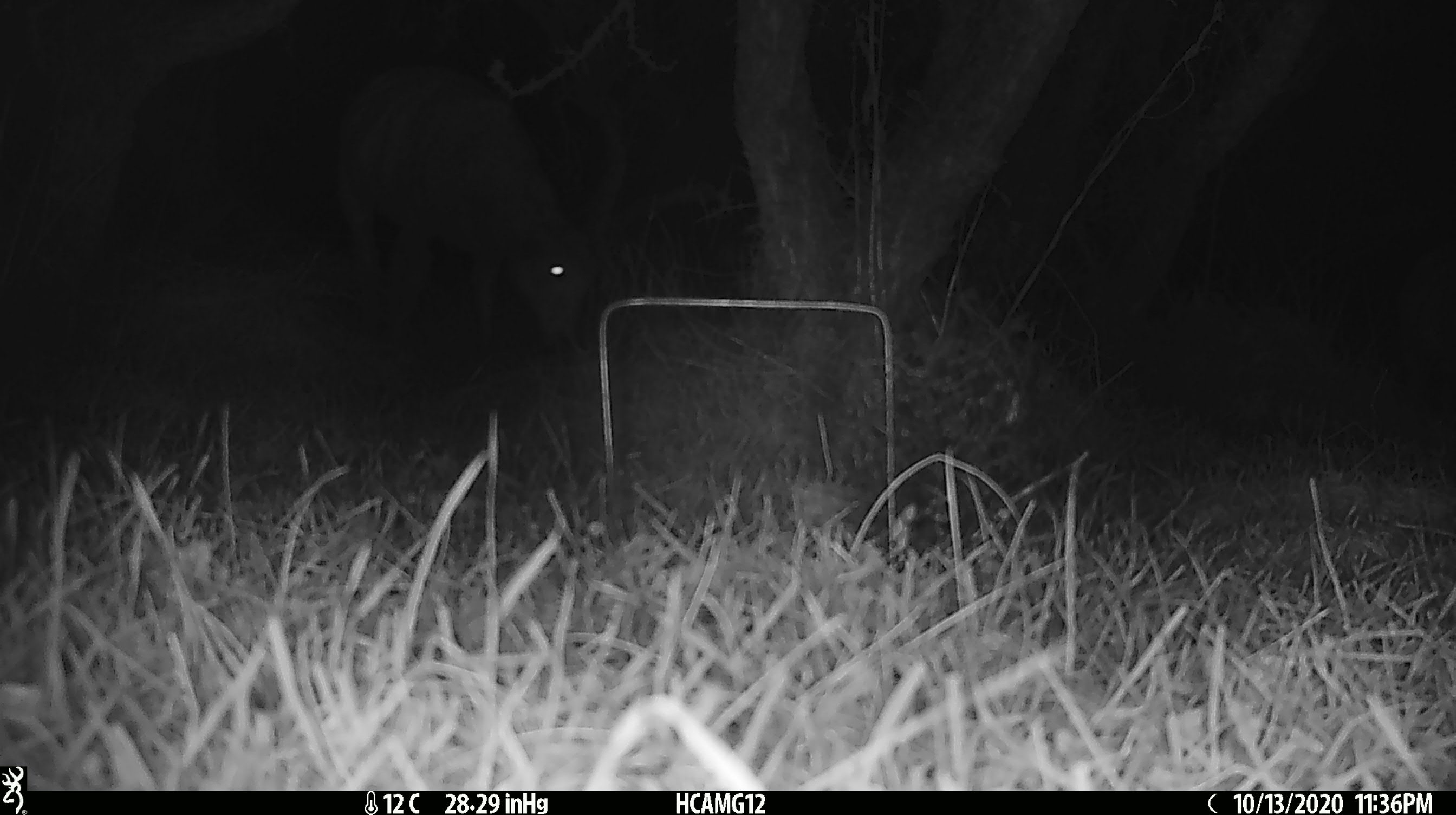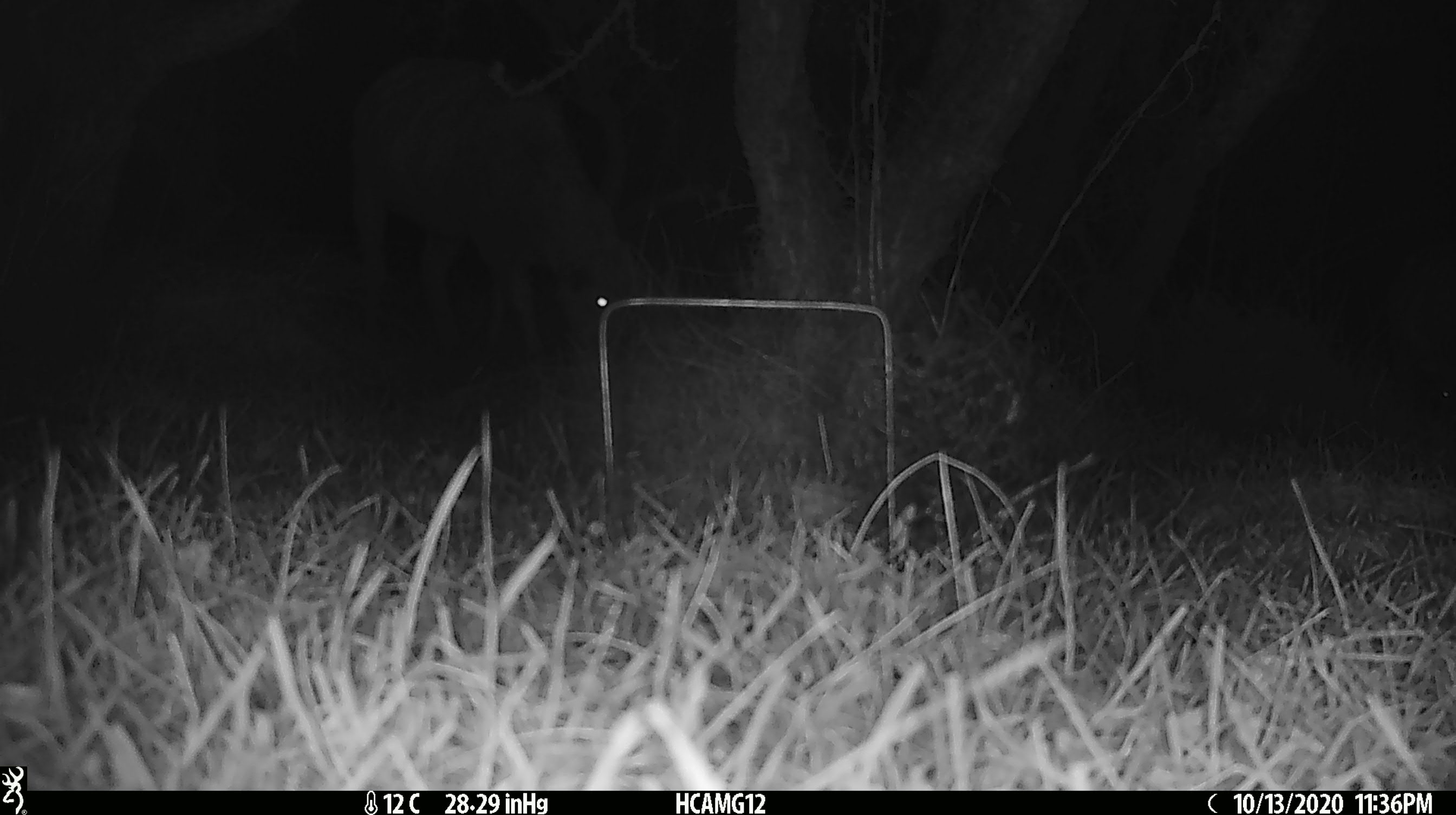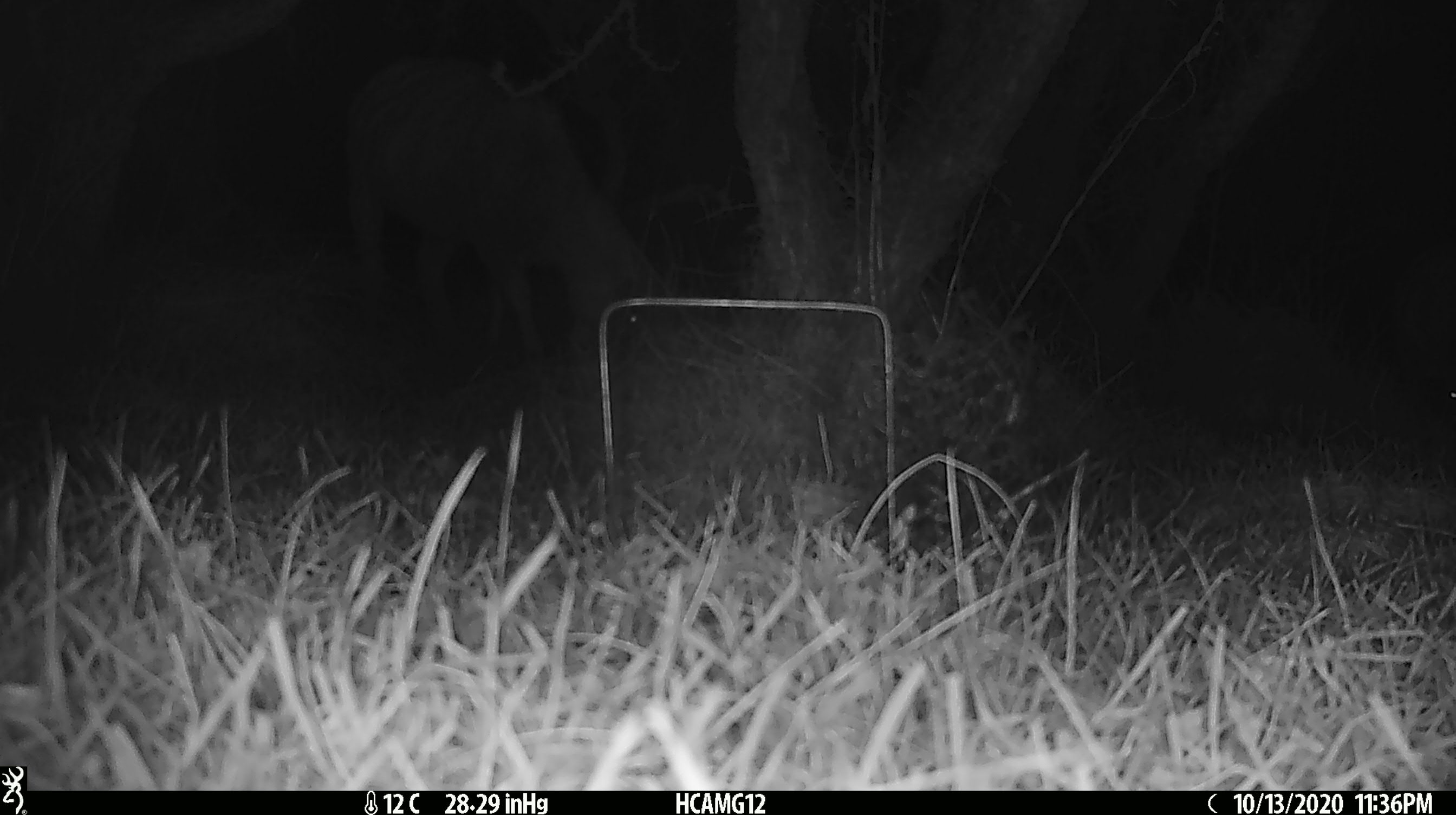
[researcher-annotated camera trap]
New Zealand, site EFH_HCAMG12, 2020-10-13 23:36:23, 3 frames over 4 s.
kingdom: Animalia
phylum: Chordata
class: Mammalia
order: Artiodactyla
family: Bovidae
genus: Ovis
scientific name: Ovis aries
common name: domestic sheep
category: sheep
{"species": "sheep (domestic sheep) (Ovis aries)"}